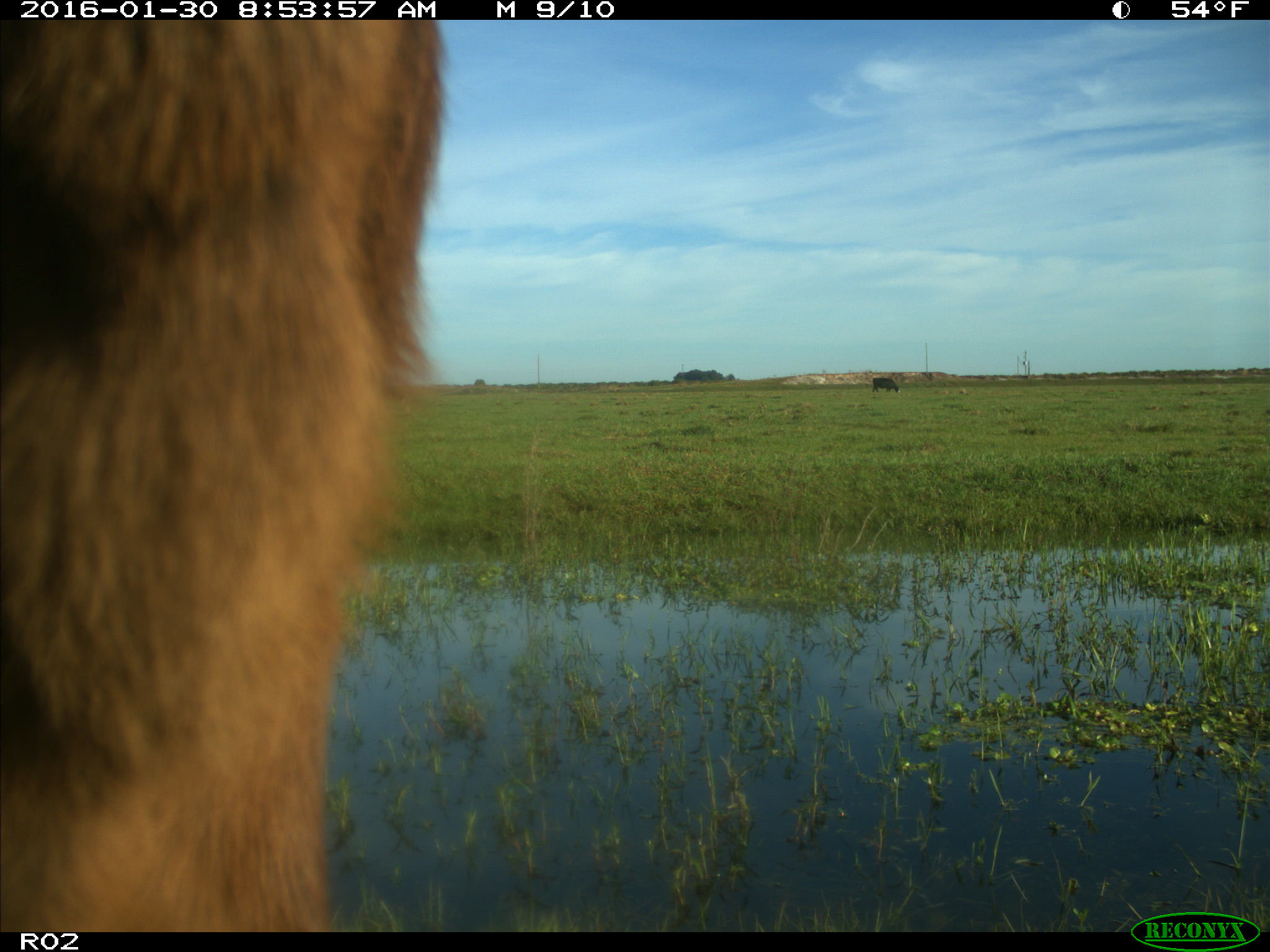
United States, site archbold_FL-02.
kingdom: Animalia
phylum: Chordata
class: Mammalia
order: Artiodactyla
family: Bovidae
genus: Bos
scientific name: Bos taurus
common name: domestic cow